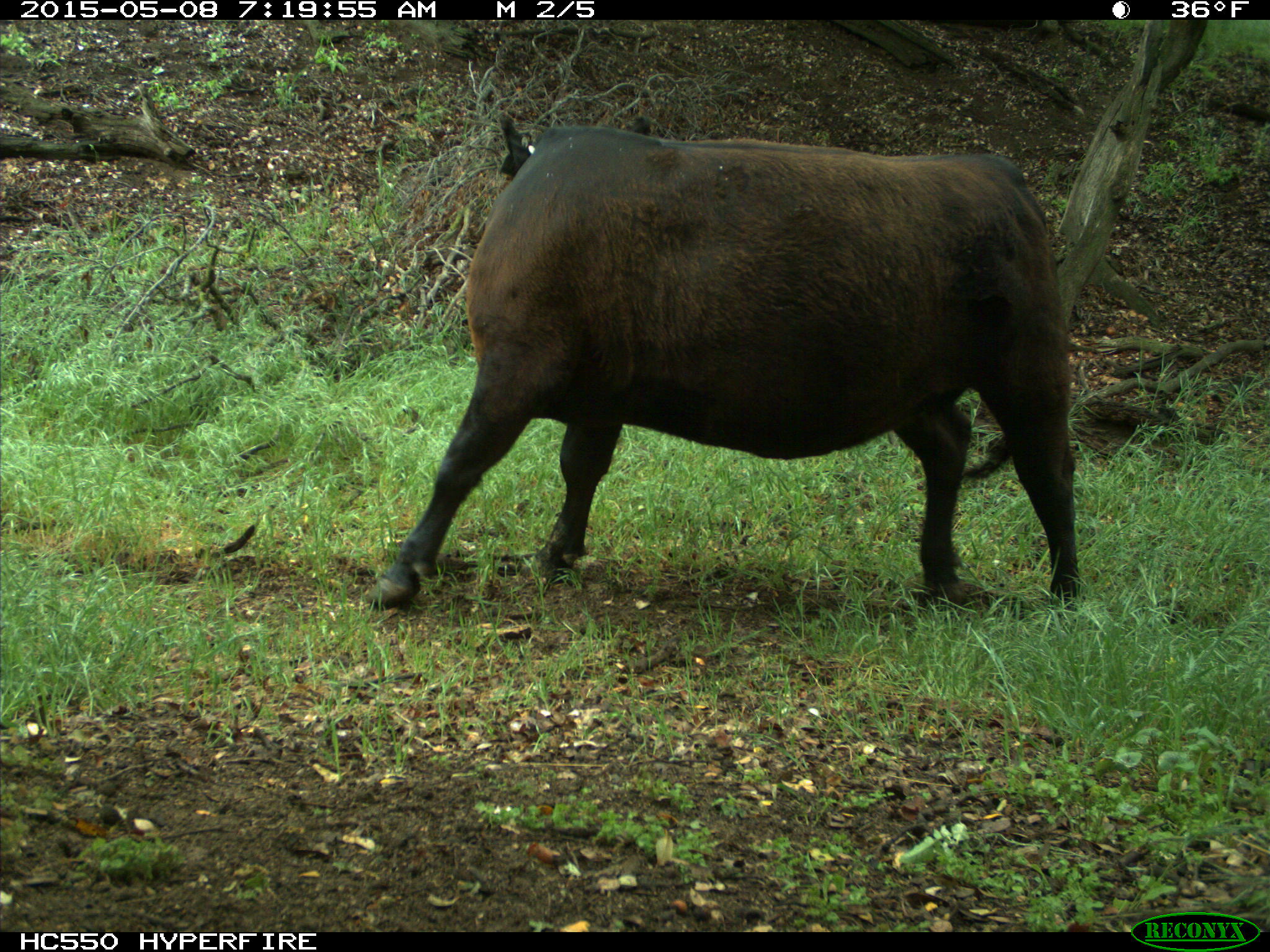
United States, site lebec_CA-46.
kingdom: Animalia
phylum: Chordata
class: Mammalia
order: Artiodactyla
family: Bovidae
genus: Bos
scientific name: Bos taurus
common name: domestic cow